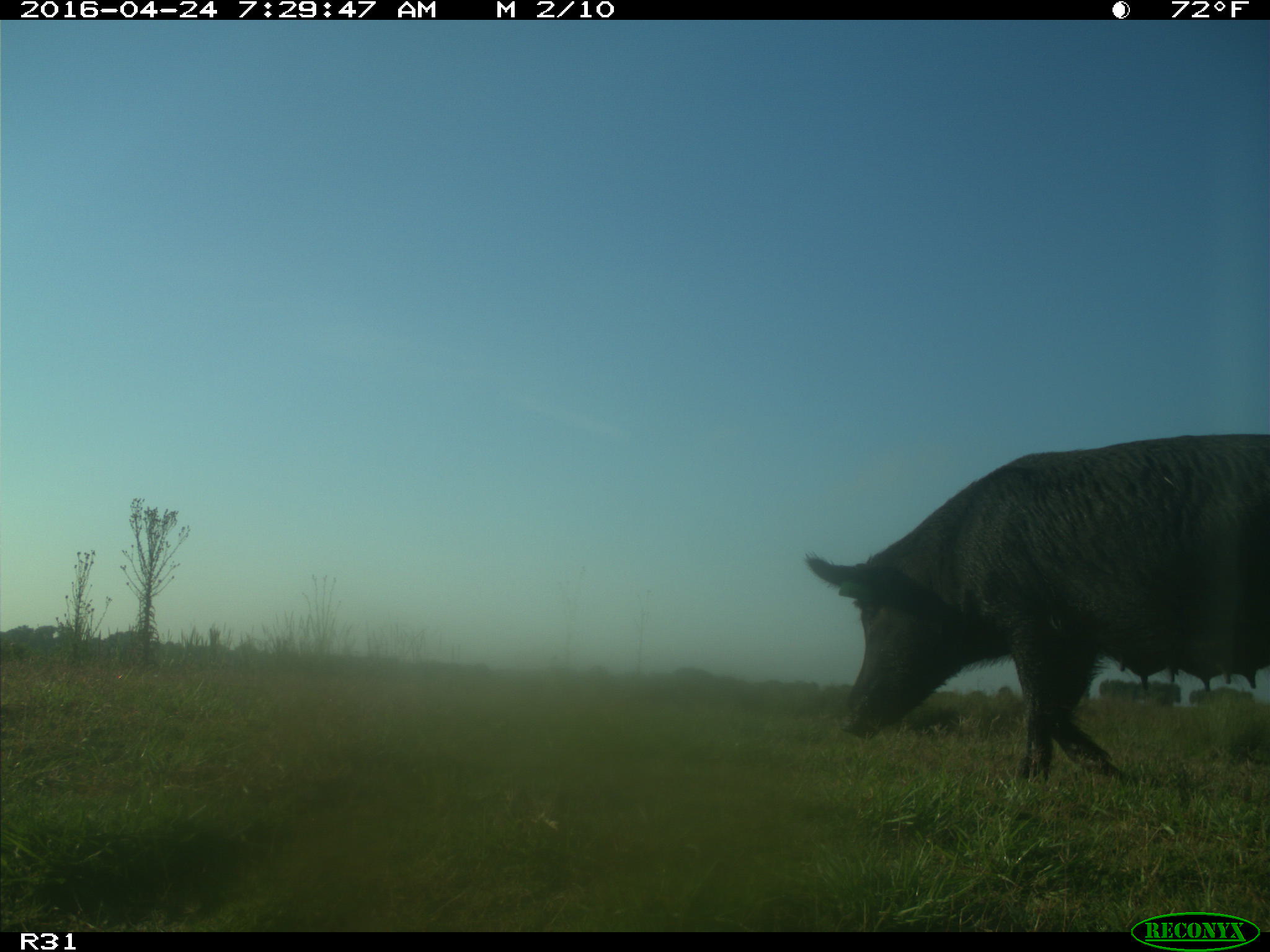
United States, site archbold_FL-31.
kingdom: Animalia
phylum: Chordata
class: Mammalia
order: Artiodactyla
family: Suidae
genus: Sus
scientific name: Sus scrofa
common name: wild boar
Sus scrofa (wild boar).